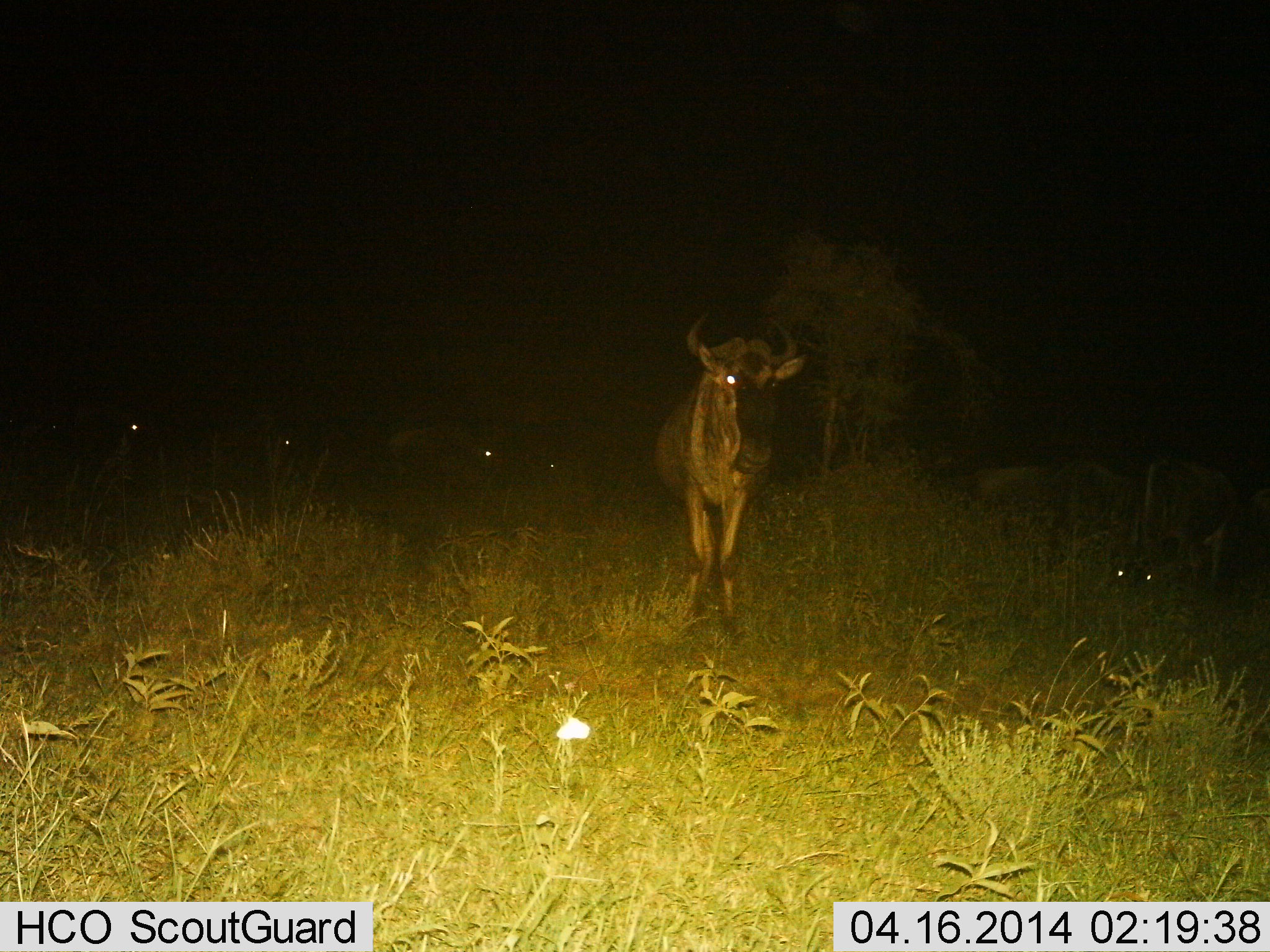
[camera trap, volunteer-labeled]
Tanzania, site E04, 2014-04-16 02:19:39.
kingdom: Animalia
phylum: Chordata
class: Mammalia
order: Artiodactyla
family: Bovidae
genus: Connochaetes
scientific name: Connochaetes taurinus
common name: blue wildebeest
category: wildebeest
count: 3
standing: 90%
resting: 13%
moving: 8%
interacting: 0%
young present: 0%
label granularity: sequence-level